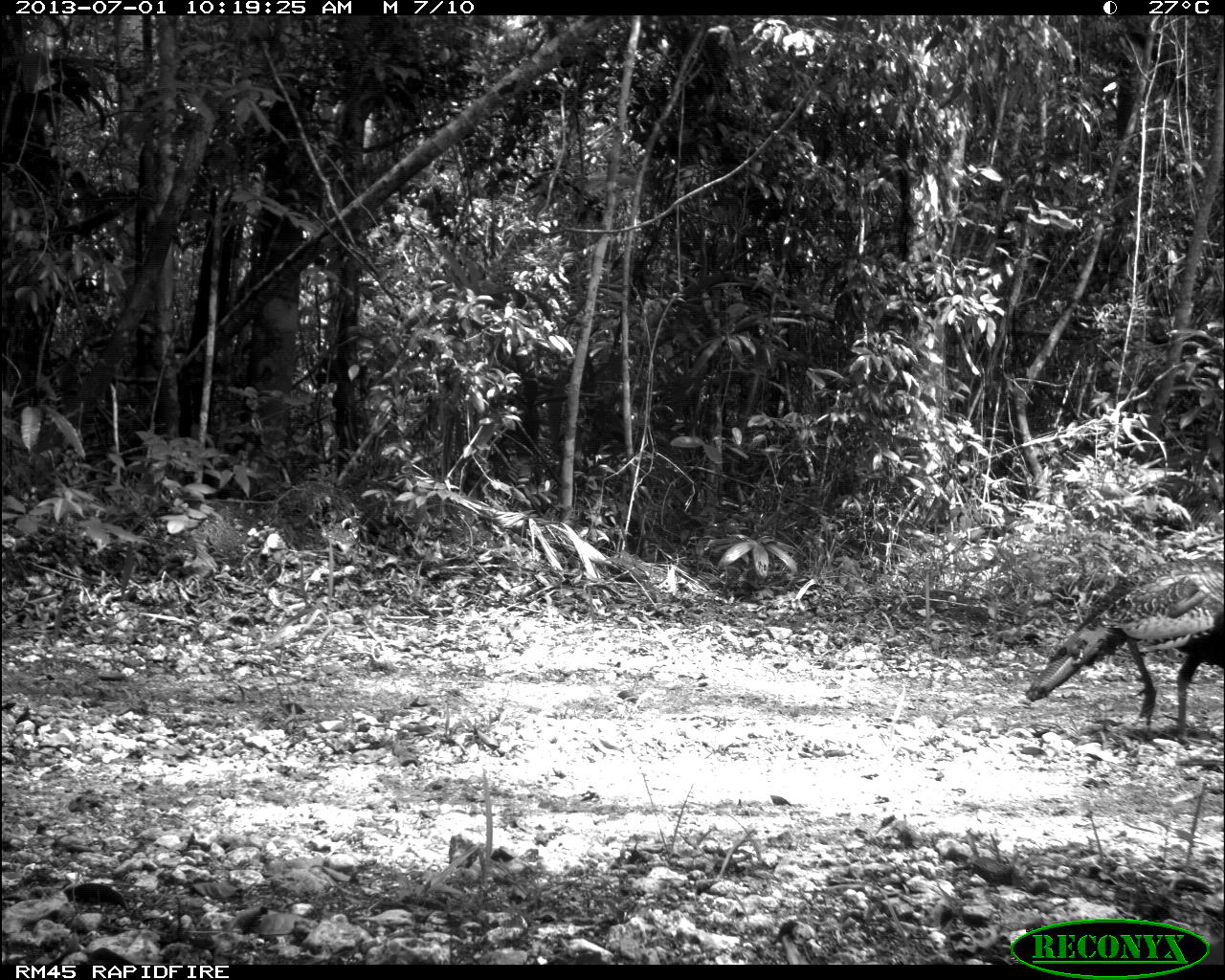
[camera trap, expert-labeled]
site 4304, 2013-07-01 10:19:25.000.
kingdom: Animalia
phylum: Chordata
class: Aves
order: Galliformes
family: Phasianidae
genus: Meleagris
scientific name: Meleagris ocellata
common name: ocellated turkey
Meleagris ocellata (ocellated turkey), count 1, sex female.